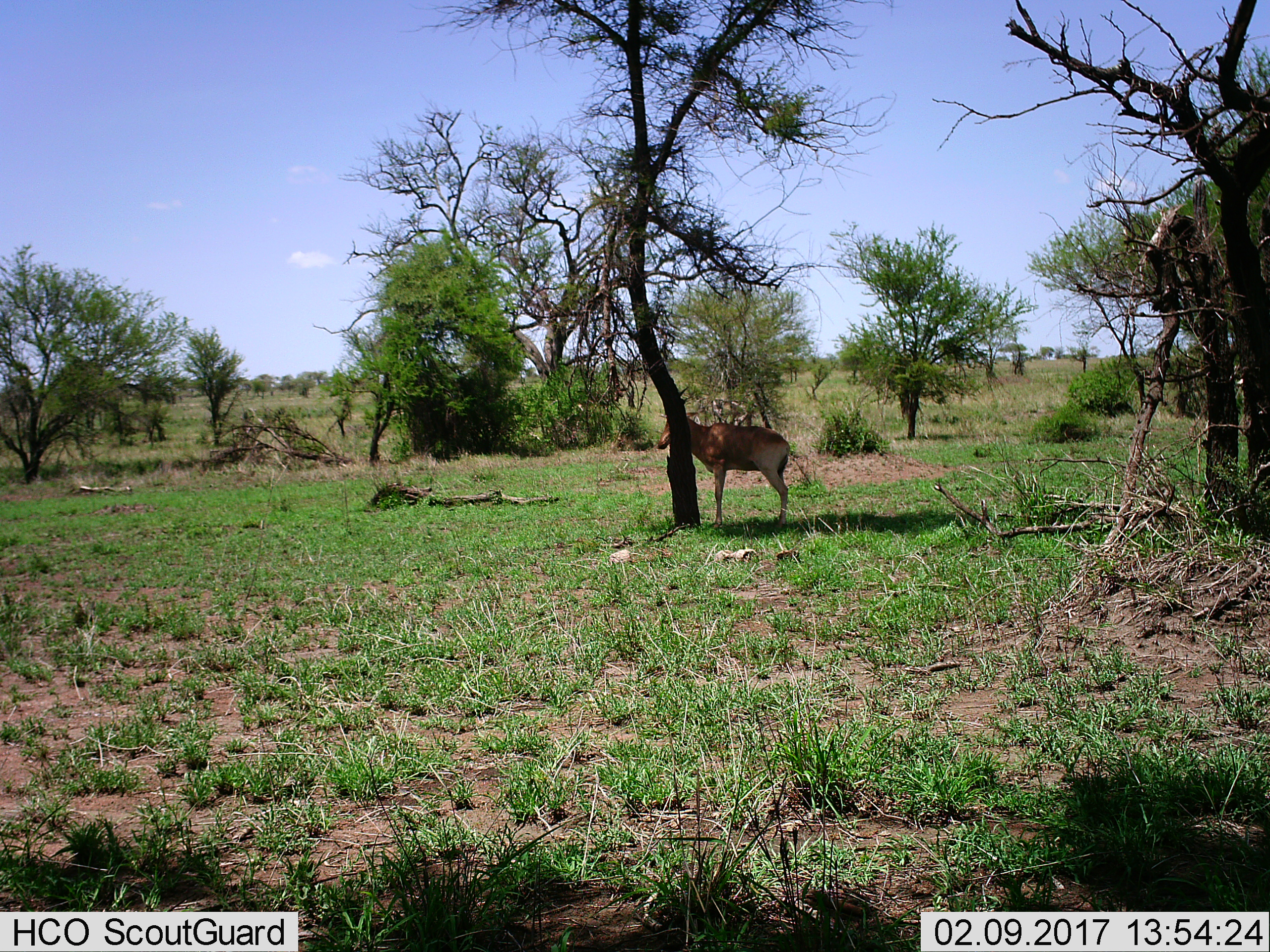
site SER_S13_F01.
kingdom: Animalia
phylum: Chordata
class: Mammalia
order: Artiodactyla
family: Bovidae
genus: Alcelaphus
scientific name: Alcelaphus buselaphus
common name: hartebeest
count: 1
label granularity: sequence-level